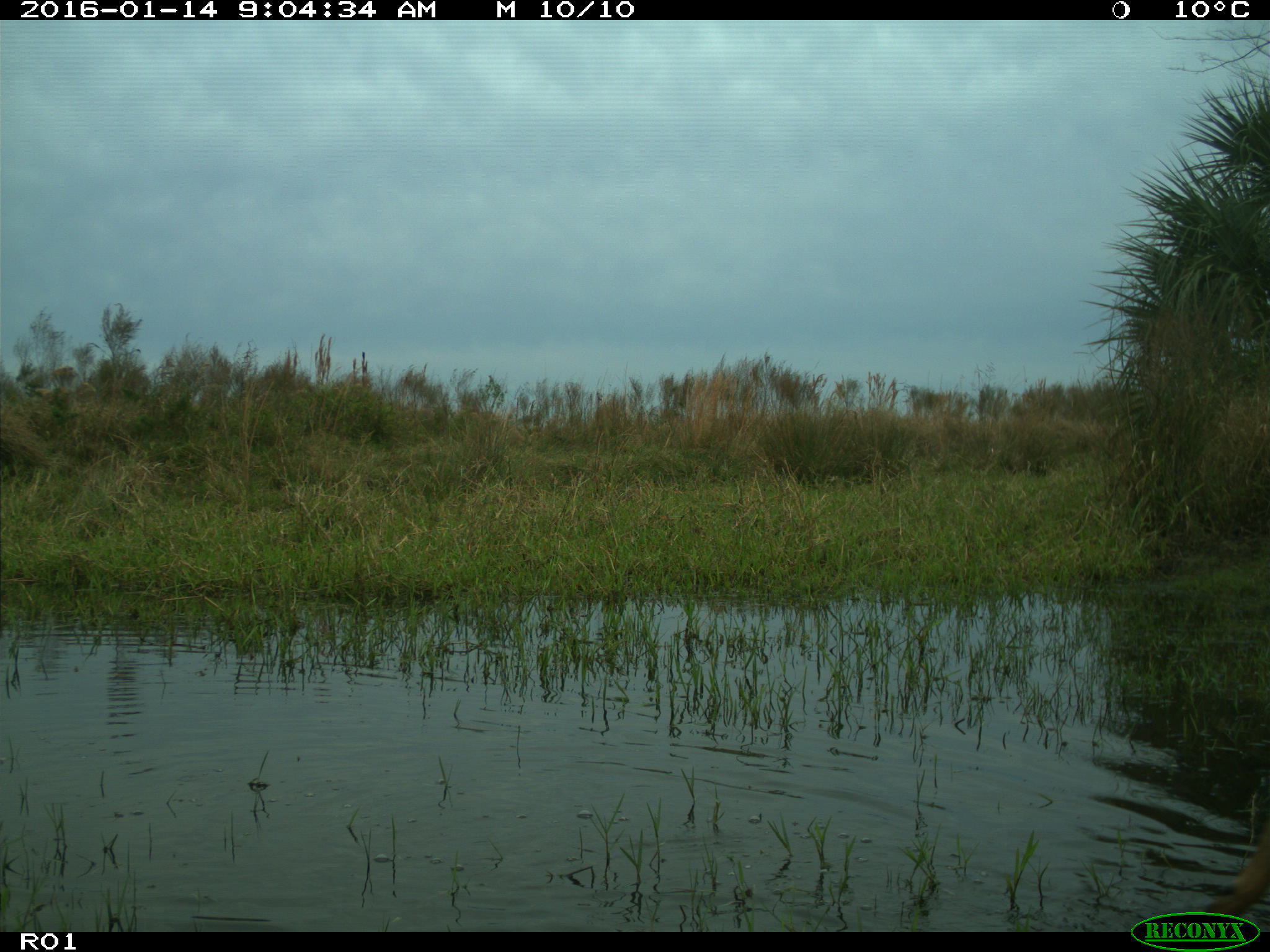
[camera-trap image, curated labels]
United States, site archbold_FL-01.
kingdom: Animalia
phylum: Chordata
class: Mammalia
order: Artiodactyla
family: Cervidae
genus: Odocoileus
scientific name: Odocoileus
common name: deer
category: unidentified deer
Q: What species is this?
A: Unidentified deer (deer) (Odocoileus).